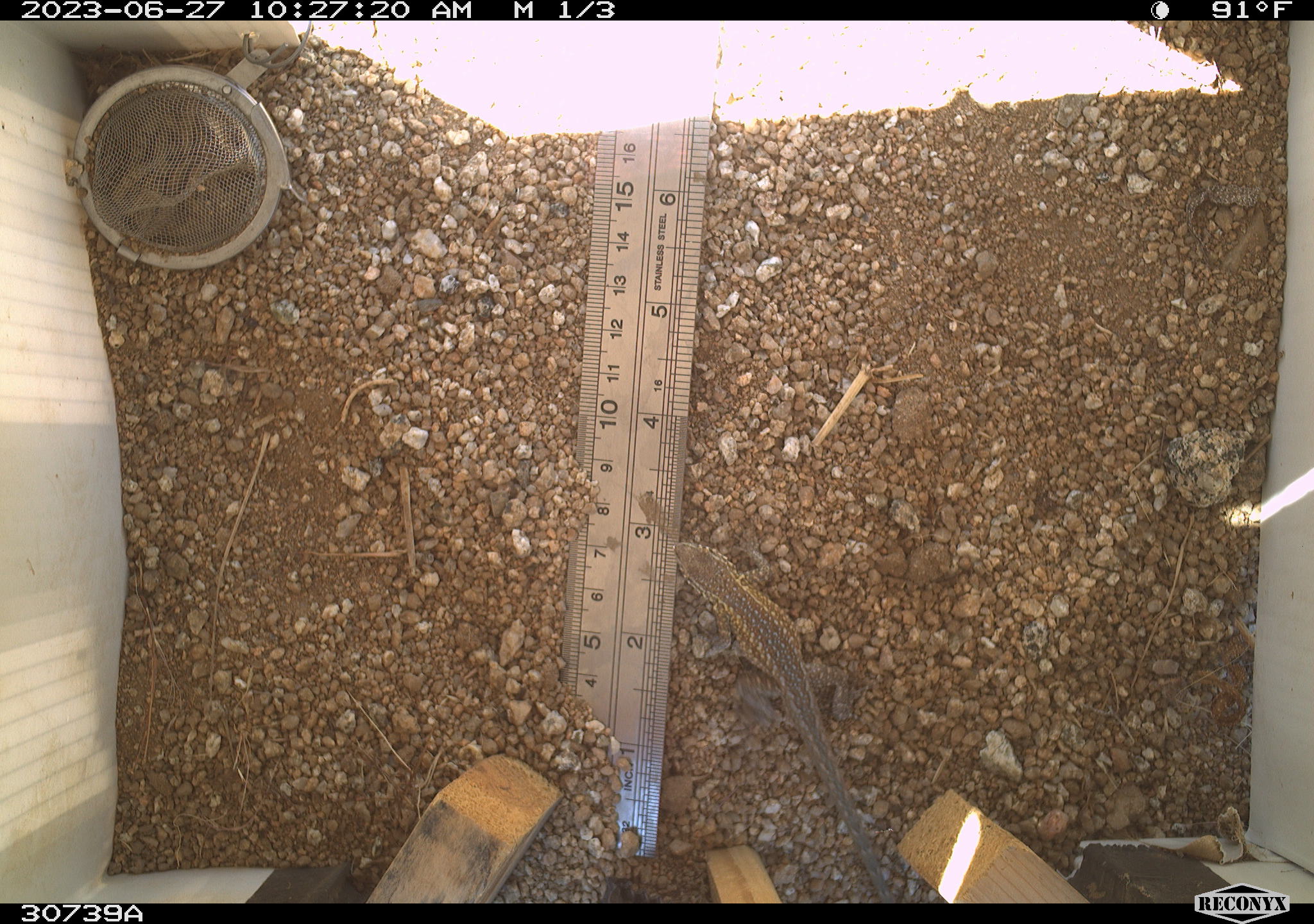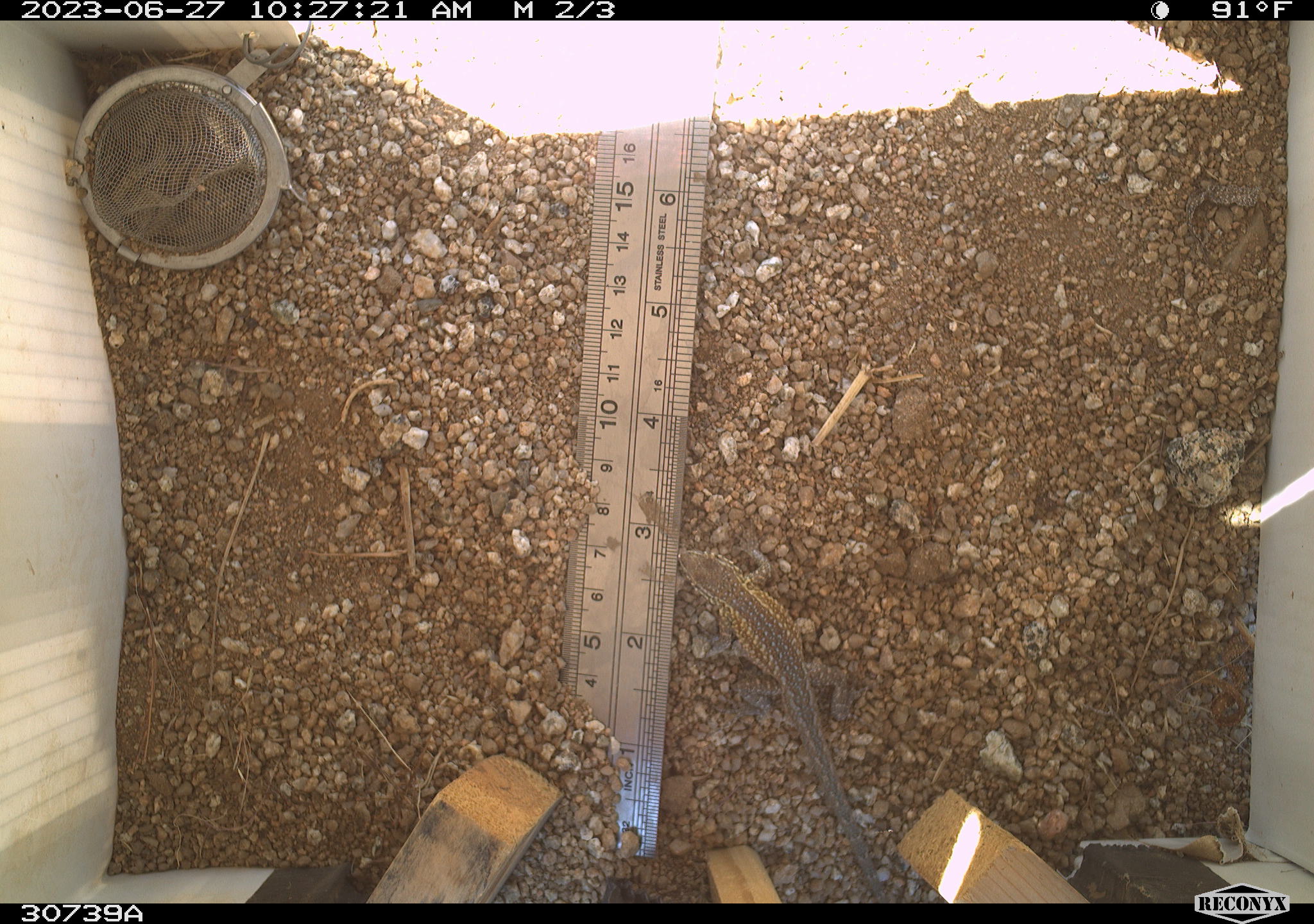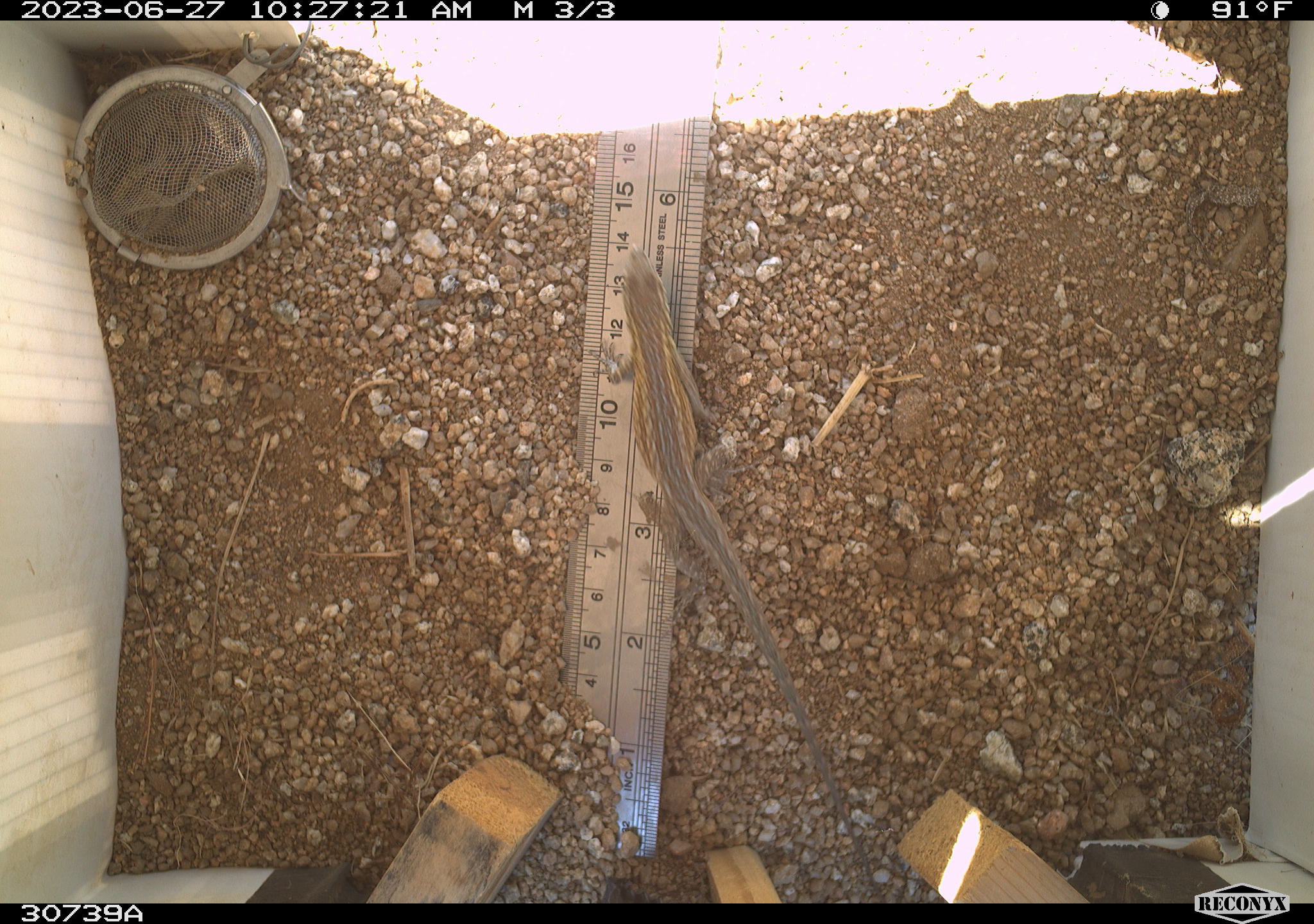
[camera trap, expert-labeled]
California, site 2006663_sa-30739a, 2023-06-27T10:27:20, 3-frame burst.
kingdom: Animalia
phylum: Chordata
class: Reptilia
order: Squamata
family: Phrynosomatidae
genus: Sceloporus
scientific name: Sceloporus graciosus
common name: common sagebrush lizard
Common sagebrush lizard (Sceloporus graciosus).